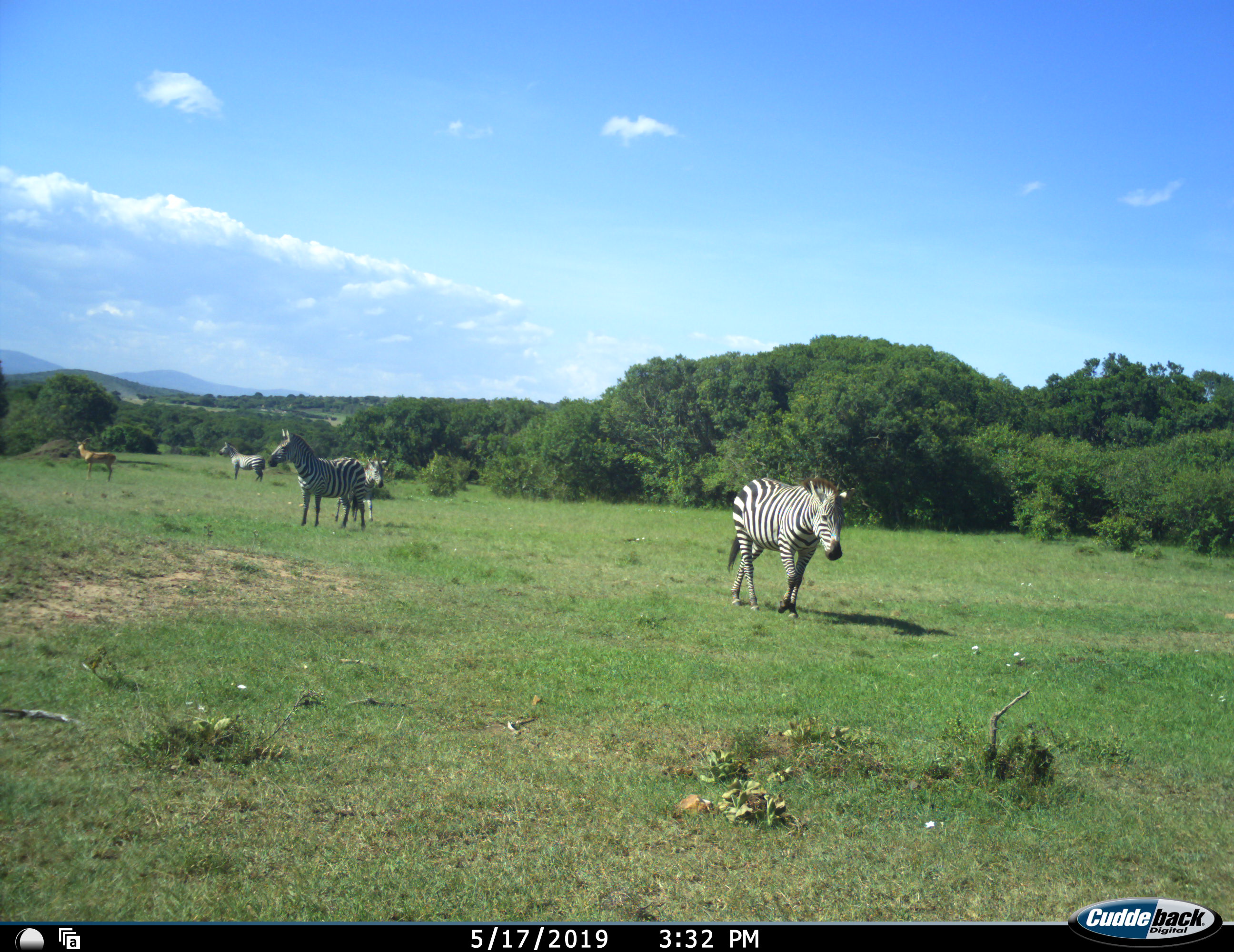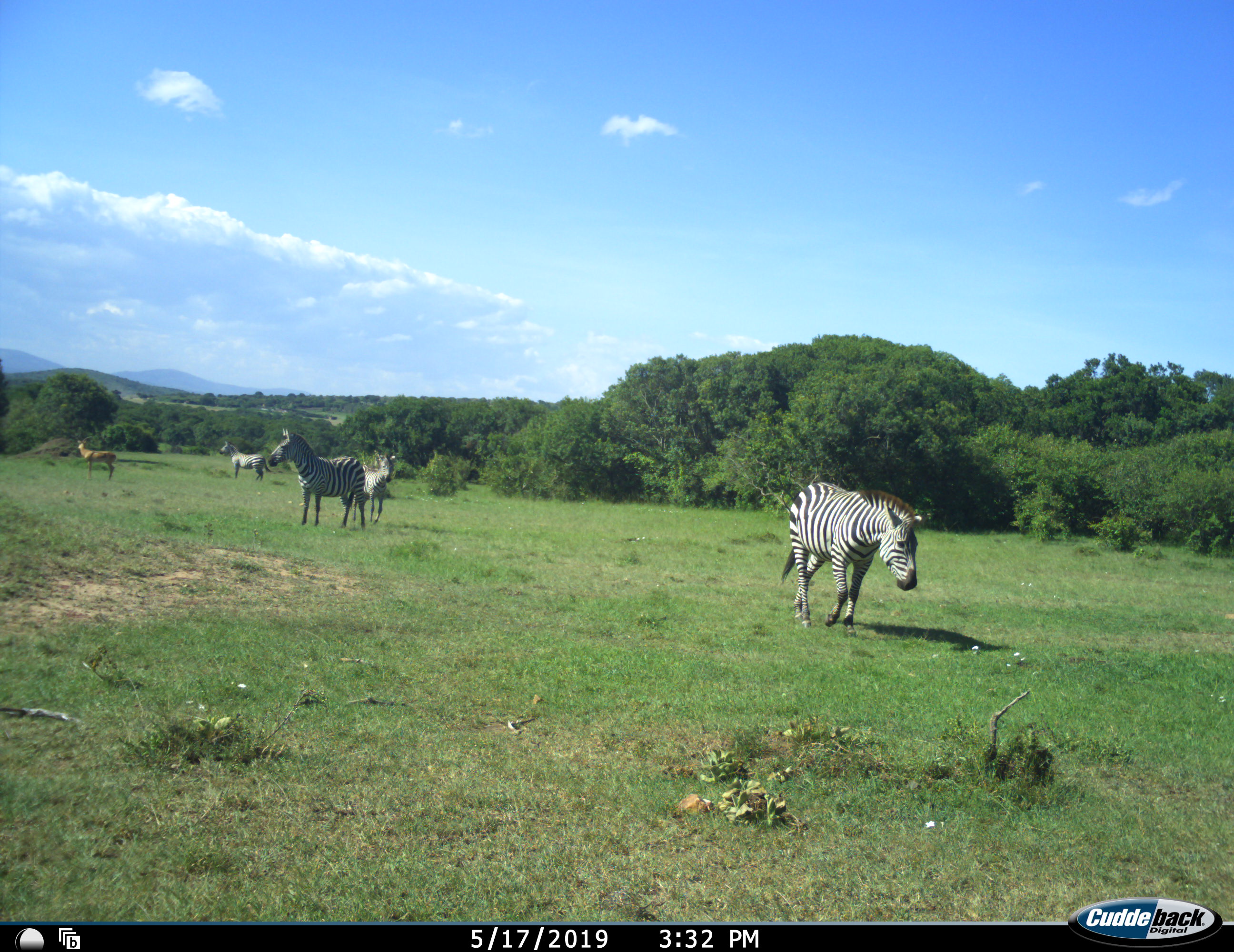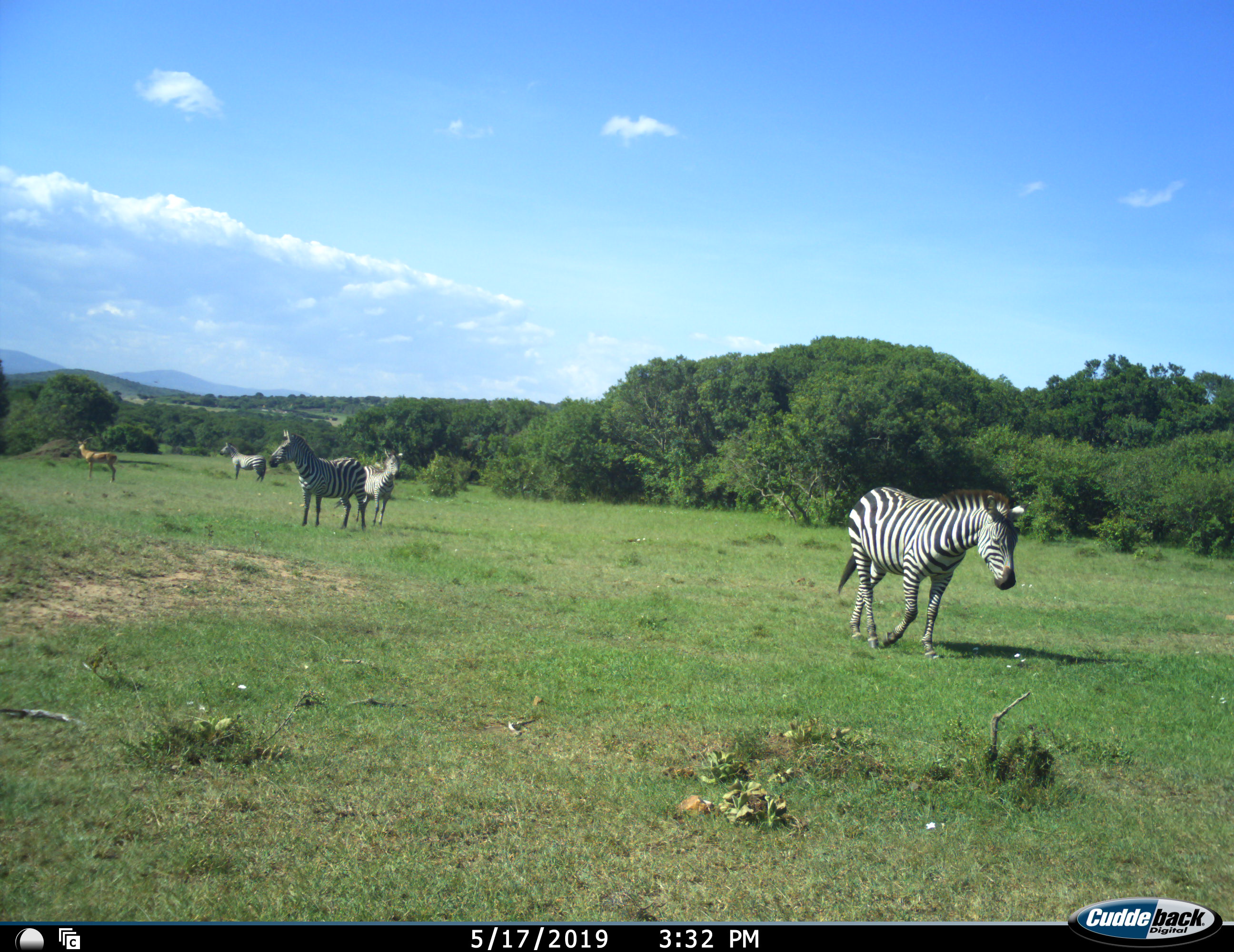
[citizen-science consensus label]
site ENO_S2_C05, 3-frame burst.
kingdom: Animalia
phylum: Chordata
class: Mammalia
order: Artiodactyla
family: Bovidae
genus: Aepyceros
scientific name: Aepyceros melampus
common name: impala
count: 1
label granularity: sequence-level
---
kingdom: Animalia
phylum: Chordata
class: Mammalia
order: Perissodactyla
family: Equidae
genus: Equus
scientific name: Equus quagga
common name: plains zebra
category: zebraplains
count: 4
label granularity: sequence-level